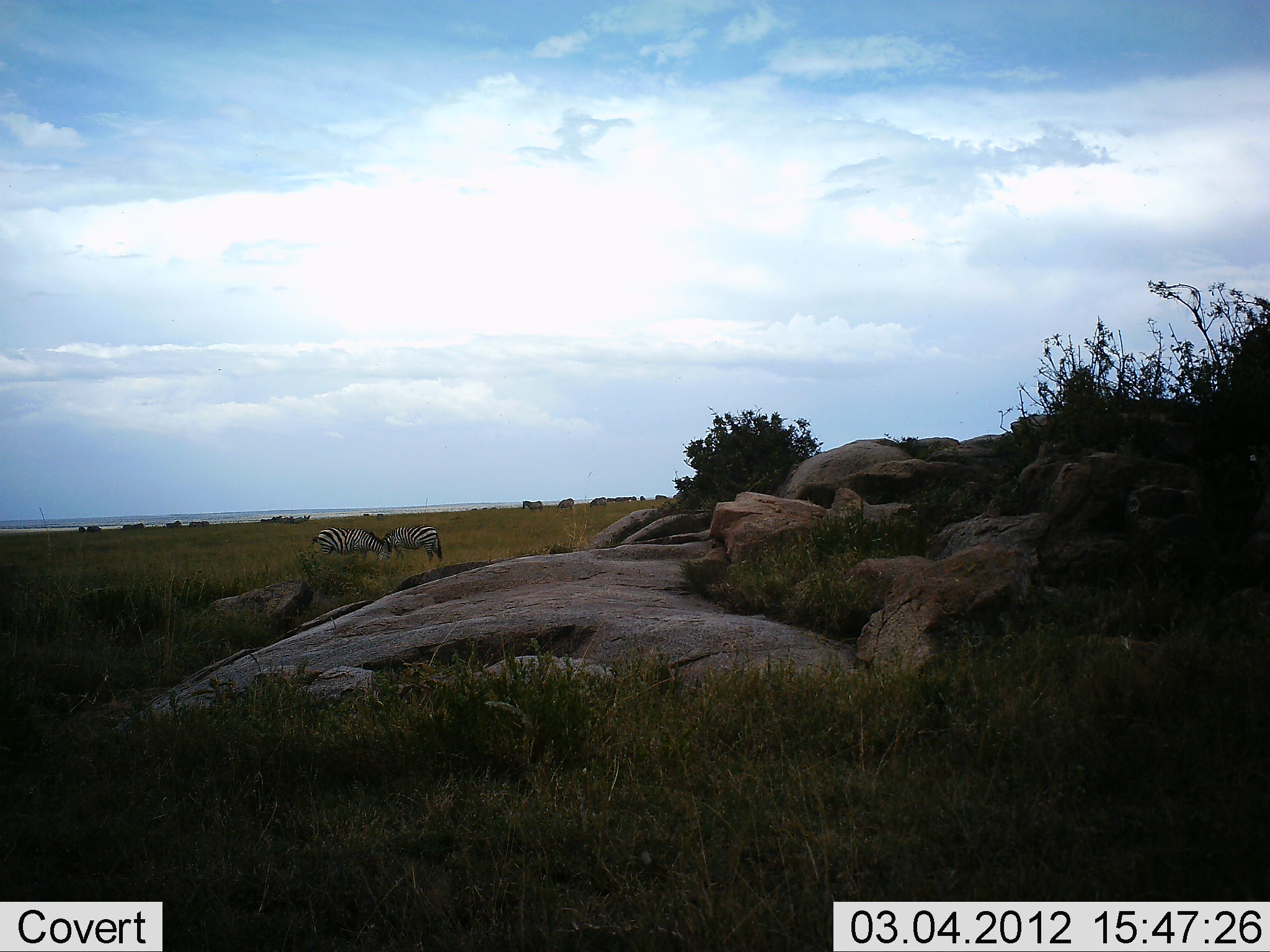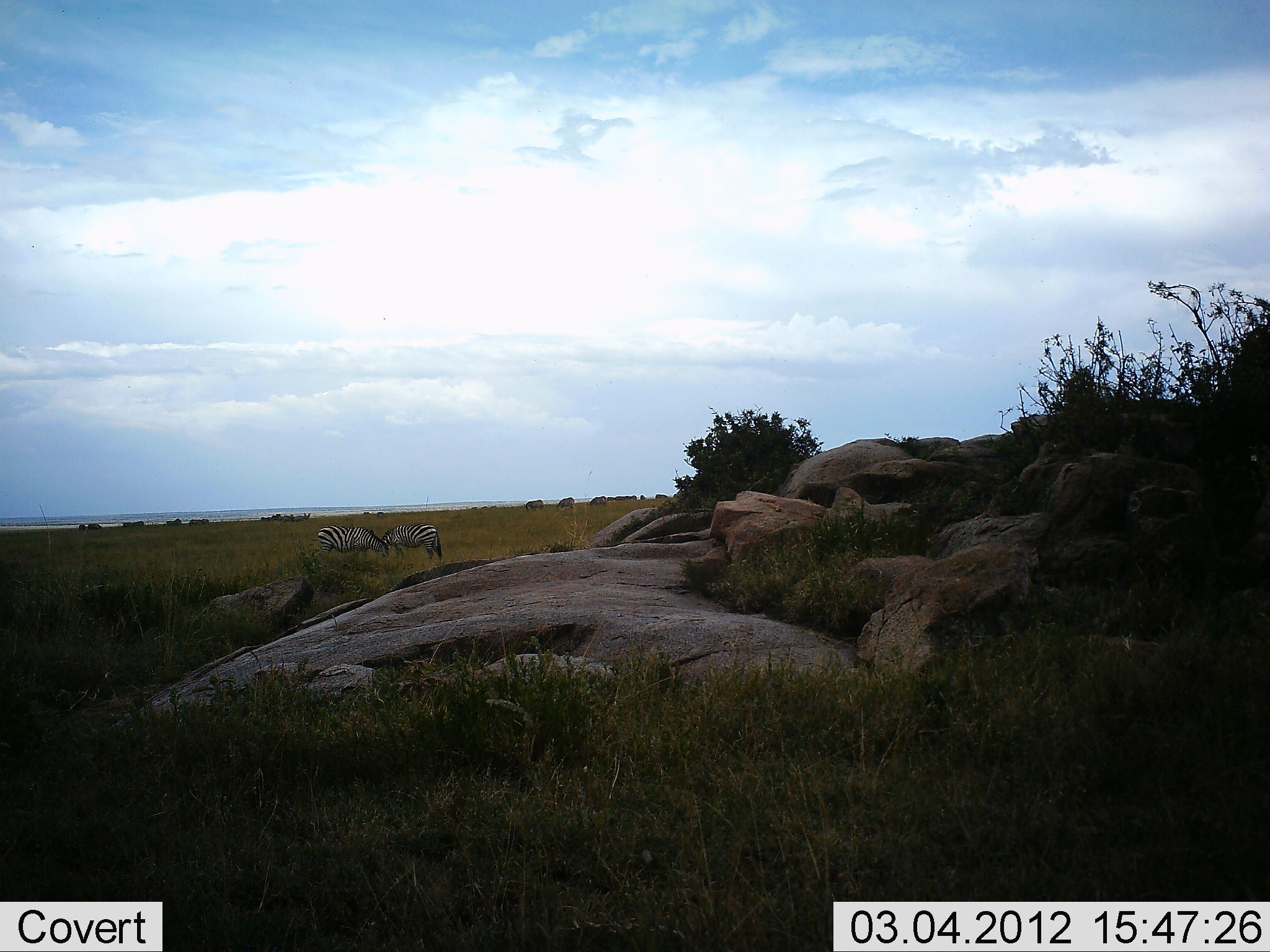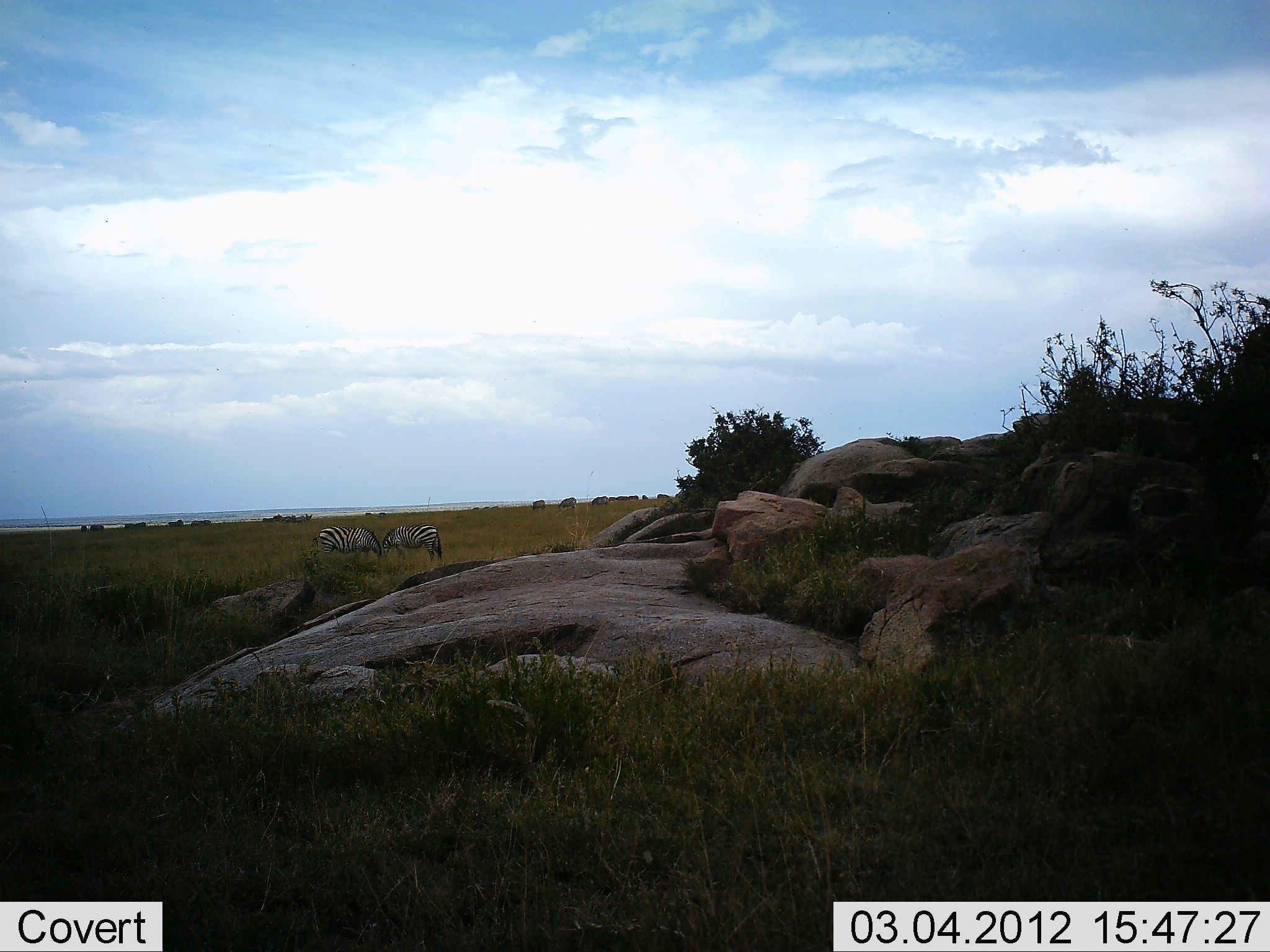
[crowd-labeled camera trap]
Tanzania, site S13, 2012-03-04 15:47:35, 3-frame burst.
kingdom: Animalia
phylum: Chordata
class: Mammalia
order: Perissodactyla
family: Equidae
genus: Equus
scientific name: Equus quagga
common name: plains zebra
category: zebra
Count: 2.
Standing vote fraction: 41%.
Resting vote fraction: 0%.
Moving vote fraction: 0%.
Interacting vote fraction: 12%.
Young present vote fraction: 0%.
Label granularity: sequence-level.